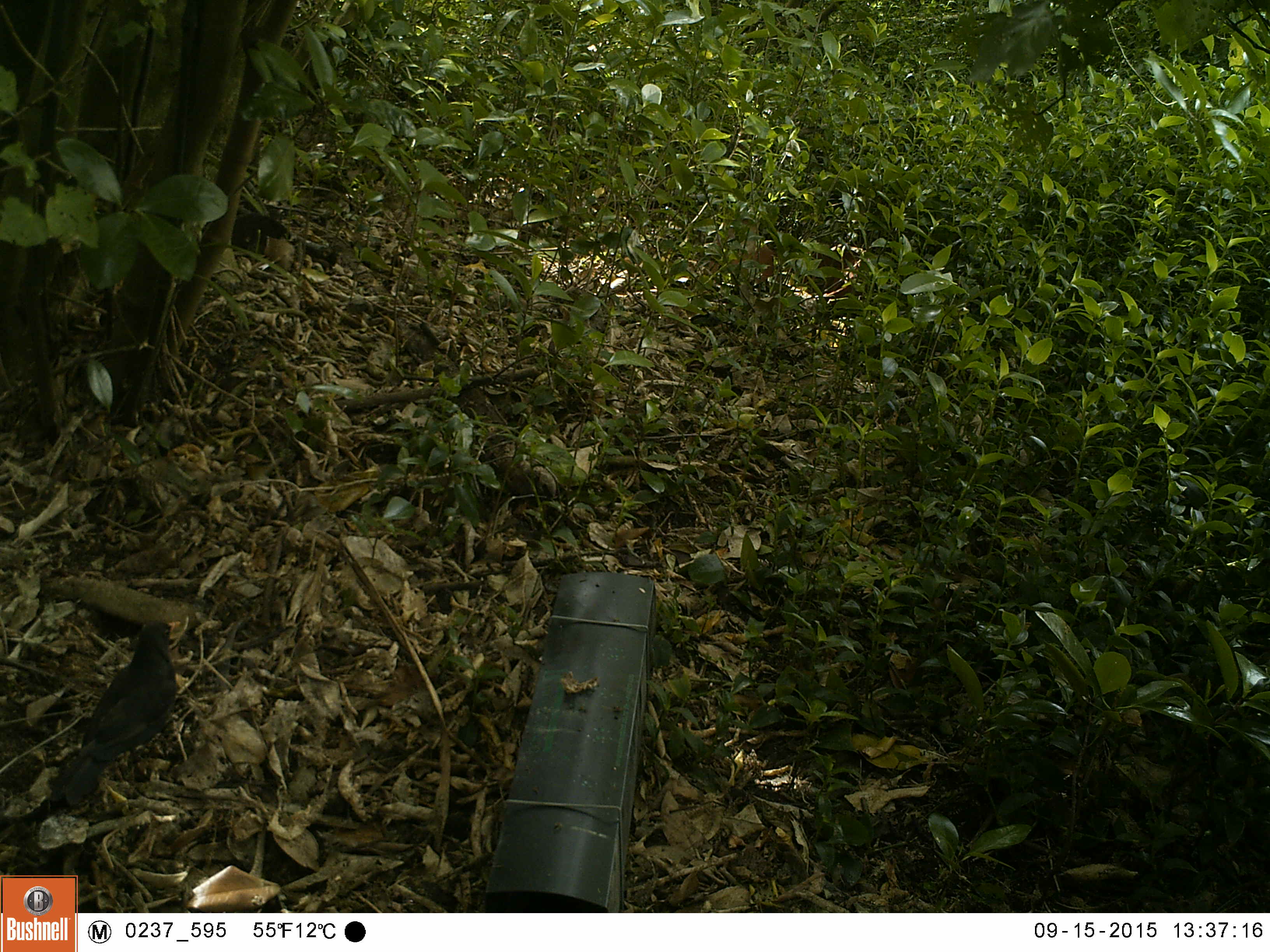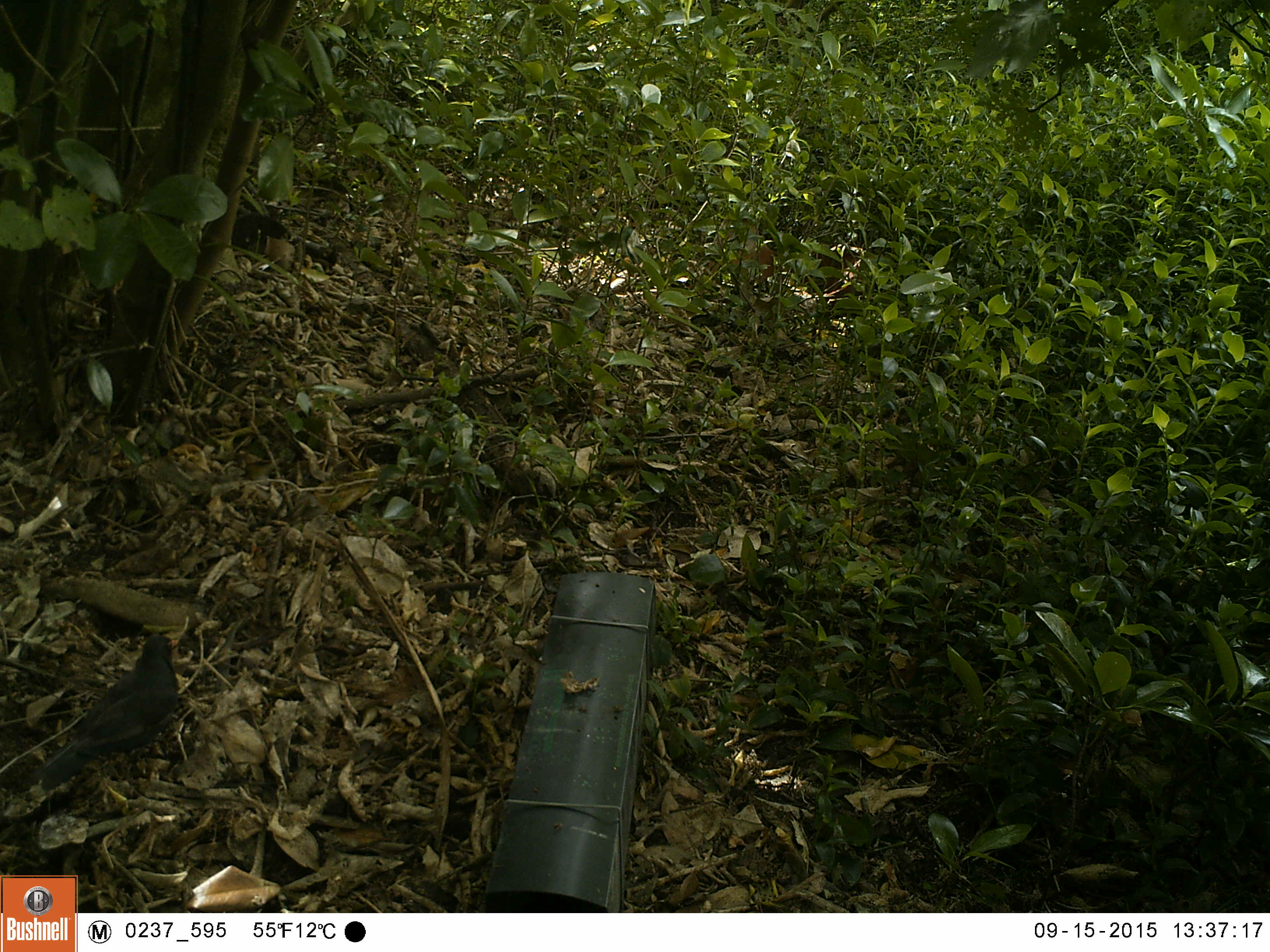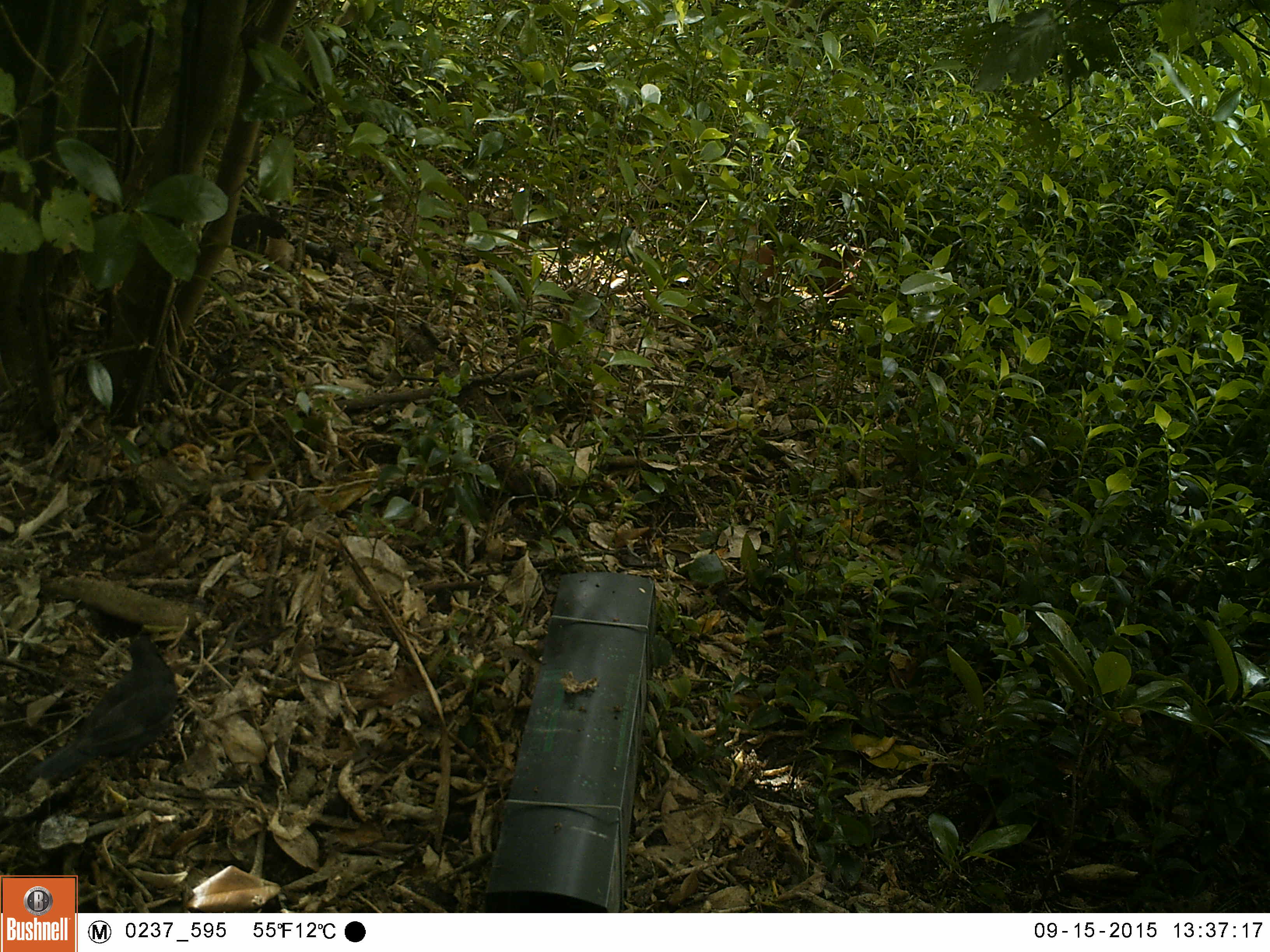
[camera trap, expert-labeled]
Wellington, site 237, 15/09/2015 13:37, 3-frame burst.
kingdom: Animalia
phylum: Chordata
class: Aves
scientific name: Aves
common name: bird